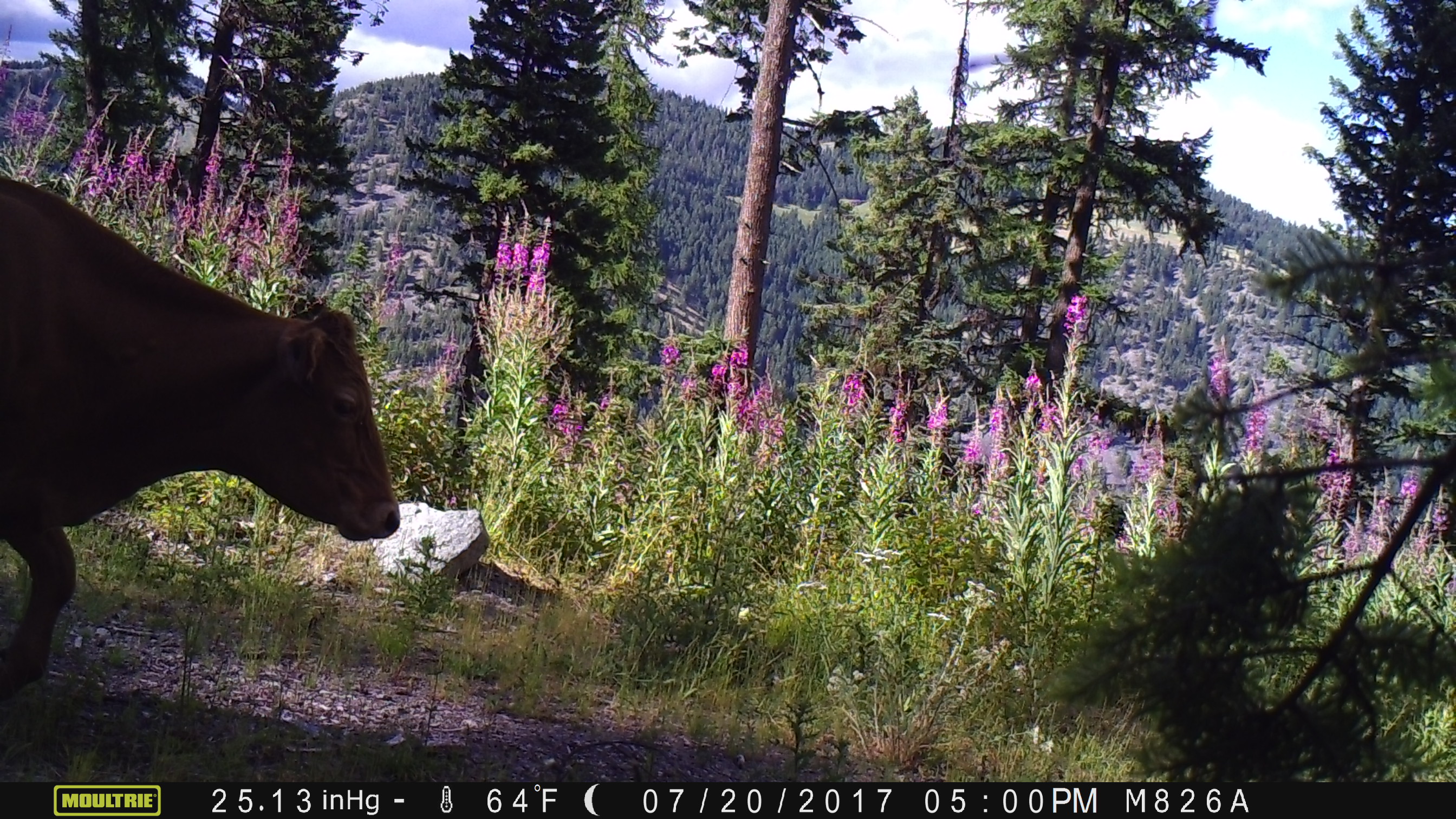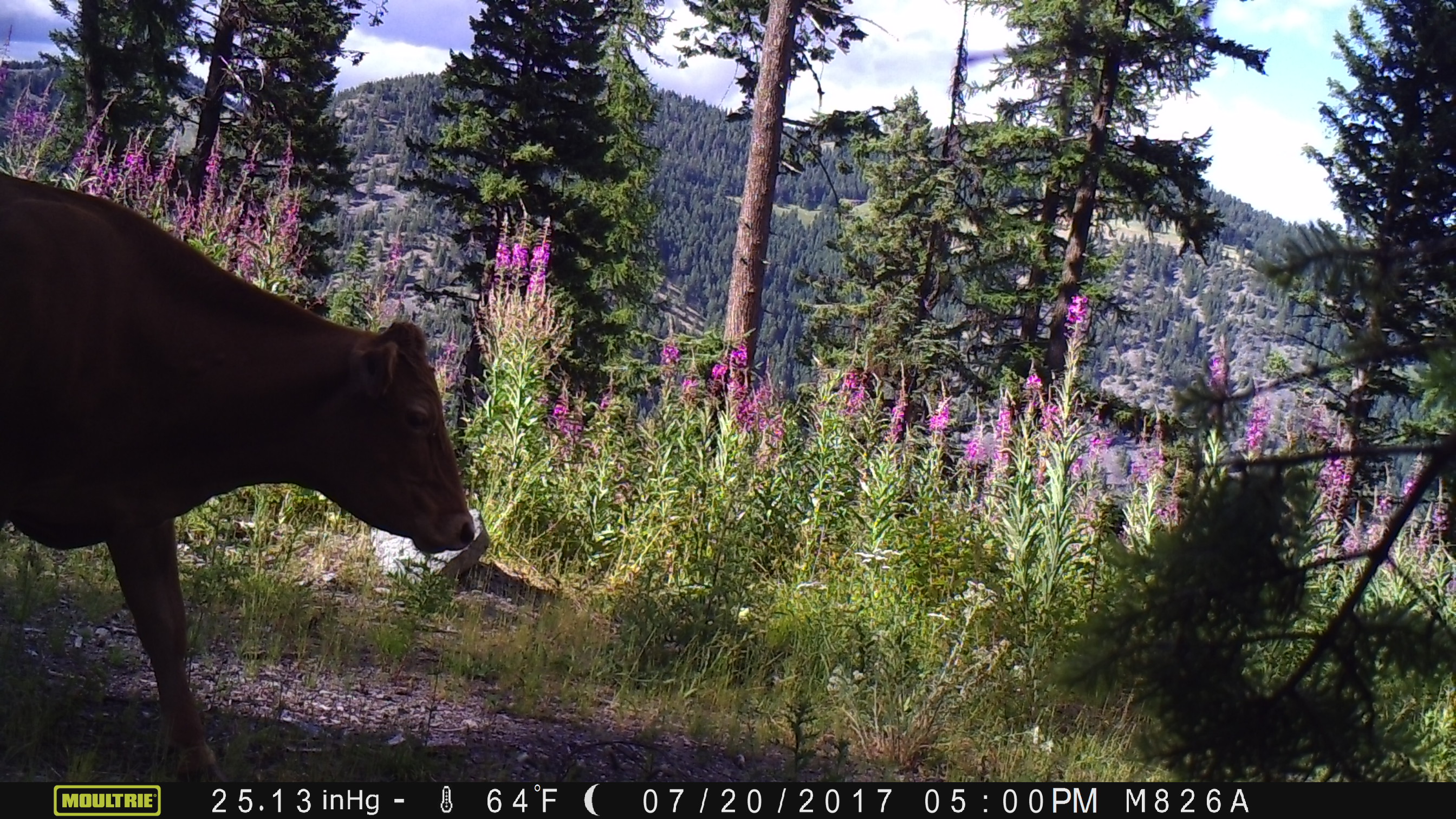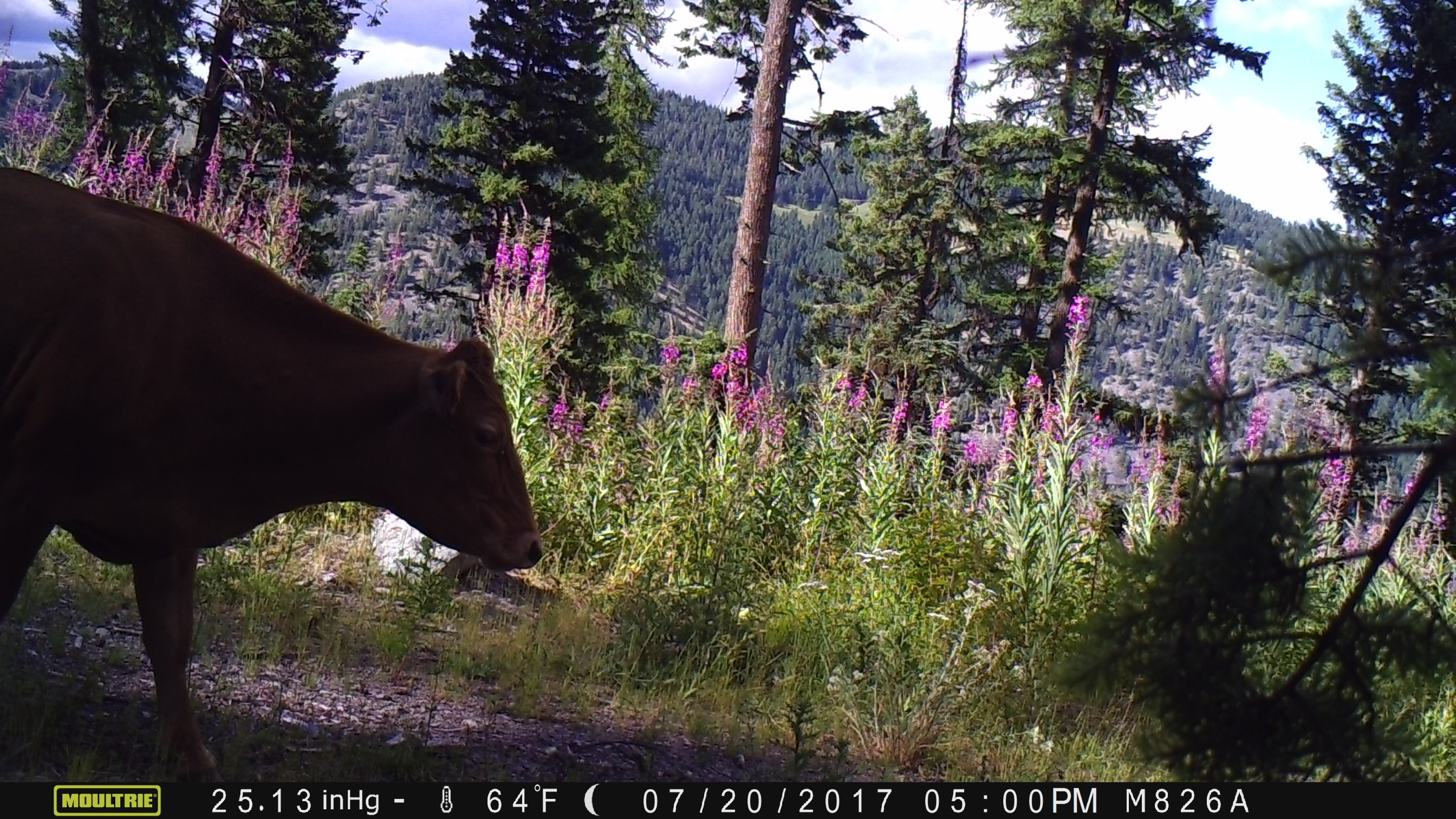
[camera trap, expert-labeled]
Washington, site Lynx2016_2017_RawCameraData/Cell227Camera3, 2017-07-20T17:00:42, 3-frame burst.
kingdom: Animalia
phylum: Chordata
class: Mammalia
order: Artiodactyla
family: Bovidae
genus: Bos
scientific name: Bos taurus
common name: domestic cattle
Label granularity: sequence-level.